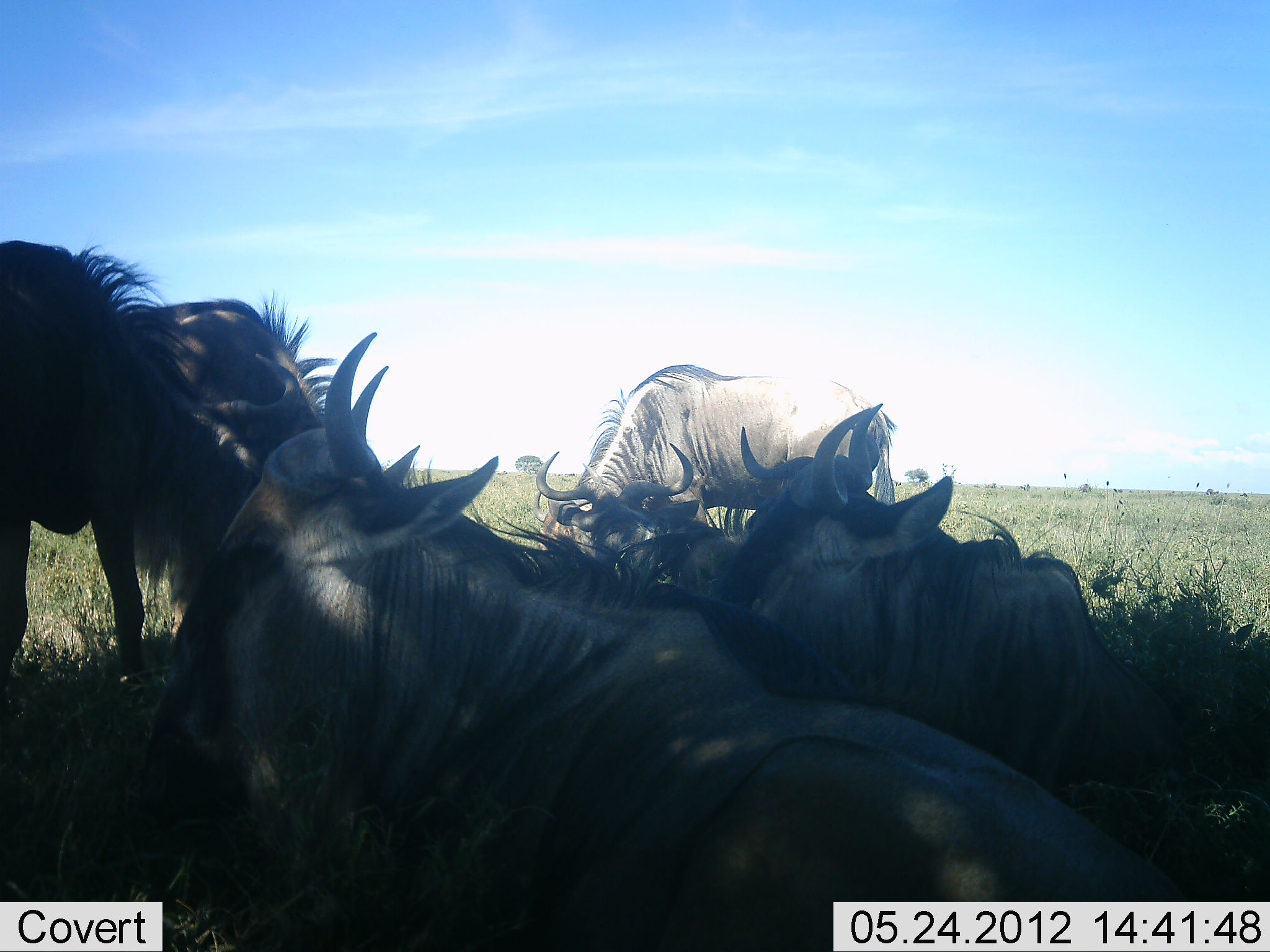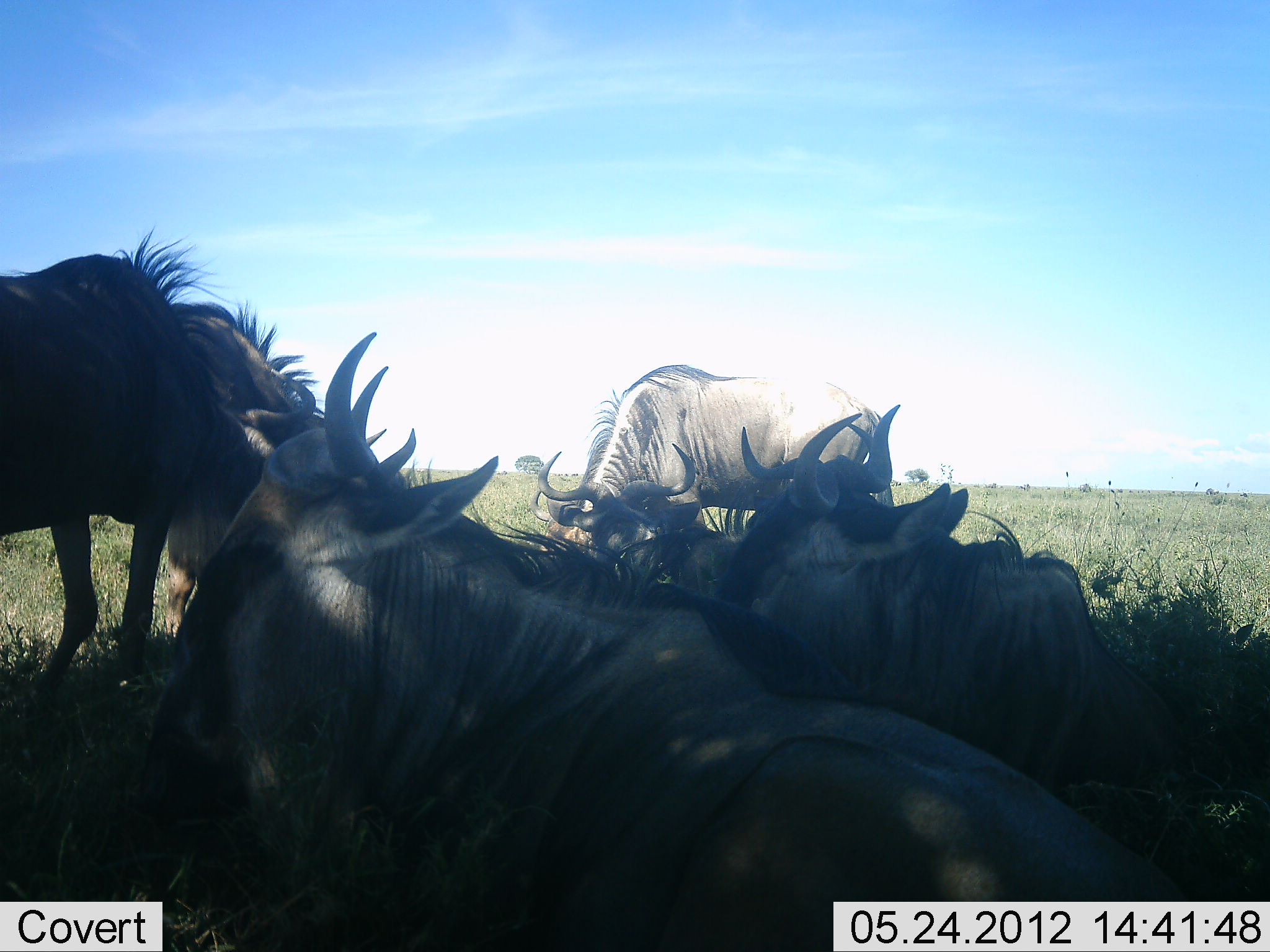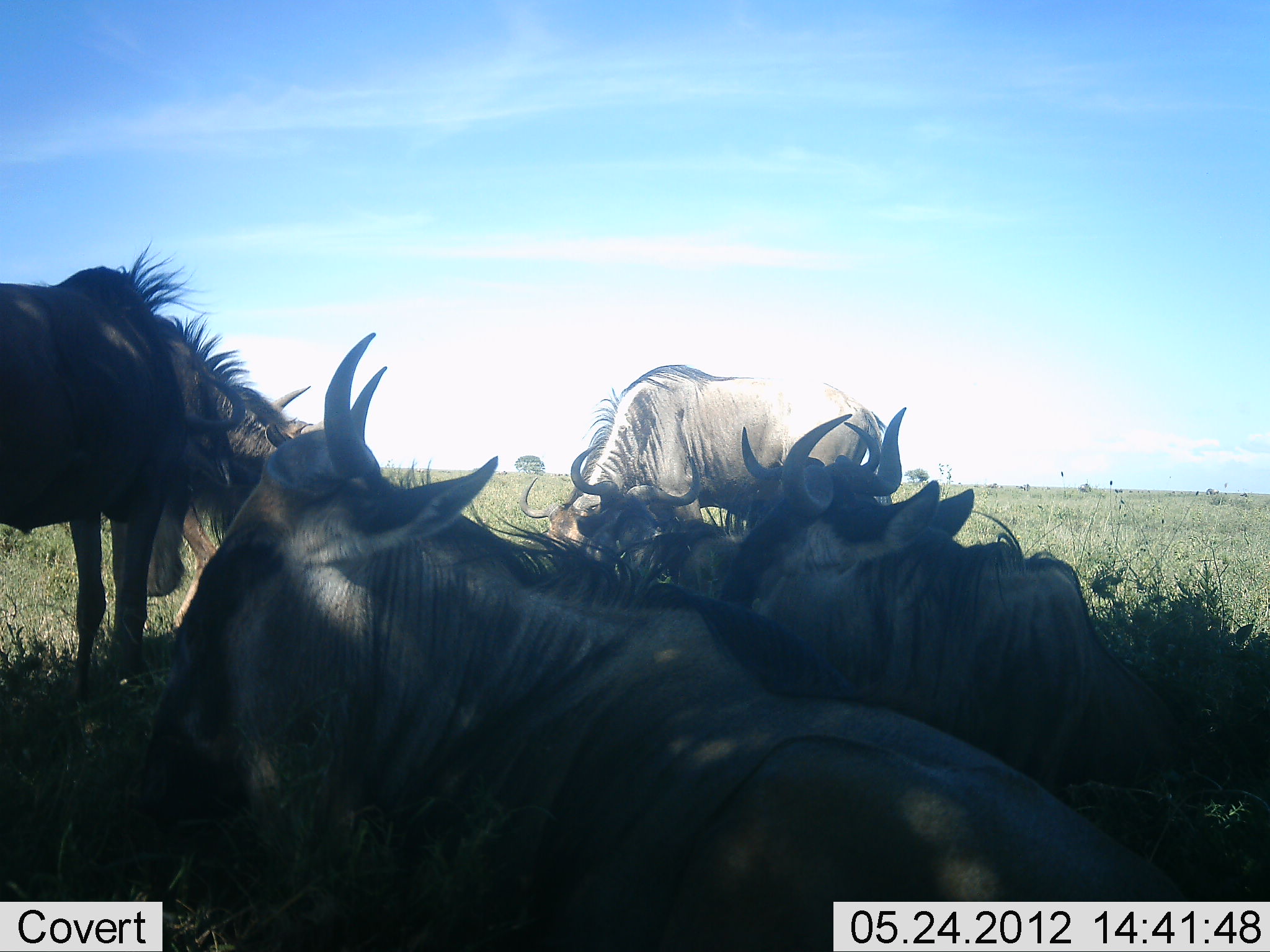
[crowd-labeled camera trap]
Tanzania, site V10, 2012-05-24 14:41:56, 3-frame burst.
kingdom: Animalia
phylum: Chordata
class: Mammalia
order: Artiodactyla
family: Bovidae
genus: Connochaetes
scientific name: Connochaetes taurinus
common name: blue wildebeest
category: wildebeest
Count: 6.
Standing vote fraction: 70%.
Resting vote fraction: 100%.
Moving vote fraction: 10%.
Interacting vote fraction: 0%.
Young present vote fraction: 0%.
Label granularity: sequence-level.